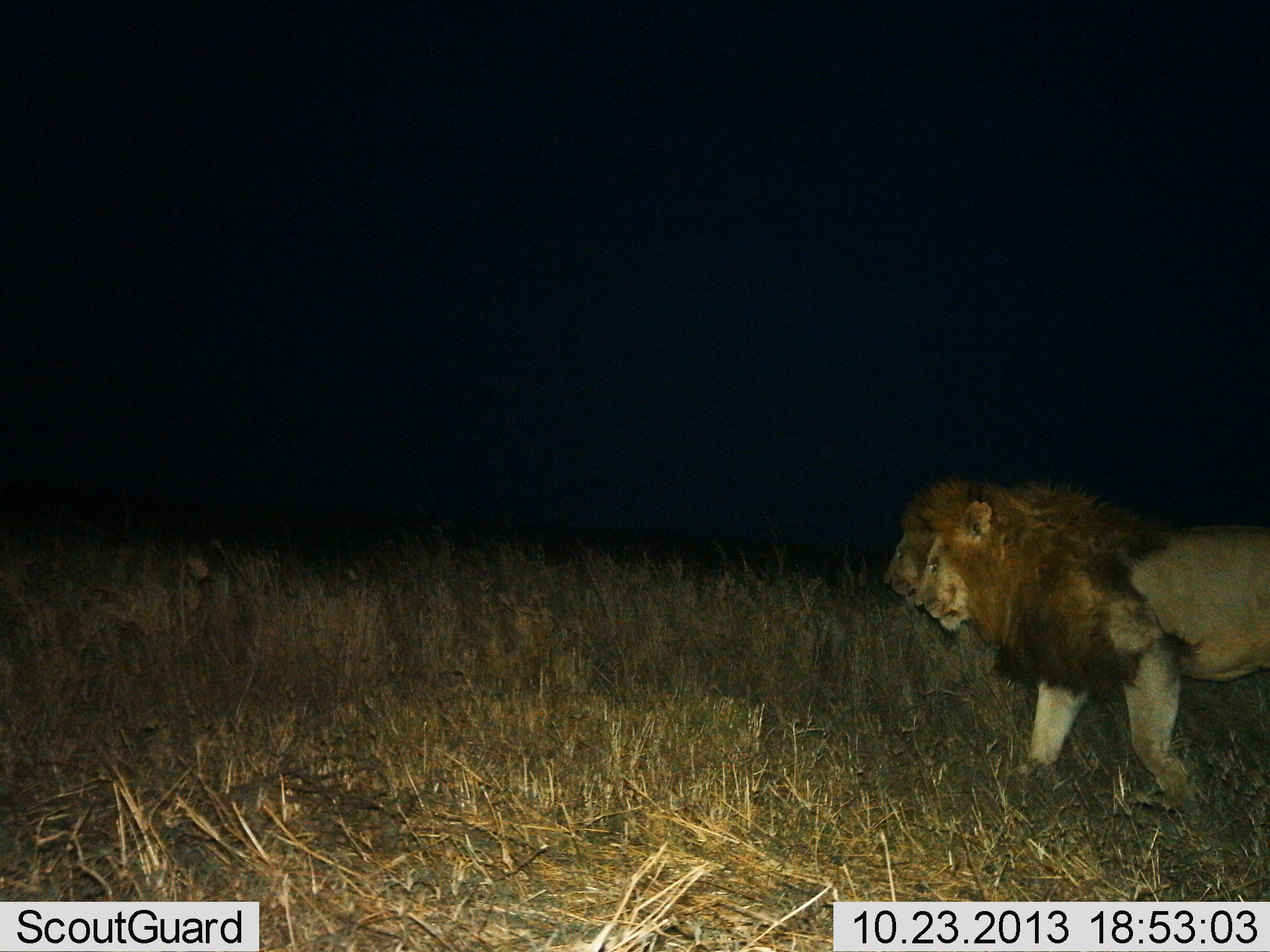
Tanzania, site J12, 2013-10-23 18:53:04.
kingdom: Animalia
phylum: Chordata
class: Mammalia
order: Carnivora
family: Felidae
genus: Panthera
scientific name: Panthera leo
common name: lion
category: lionmale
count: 2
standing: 10%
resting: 0%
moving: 90%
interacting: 0%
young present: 0%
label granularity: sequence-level